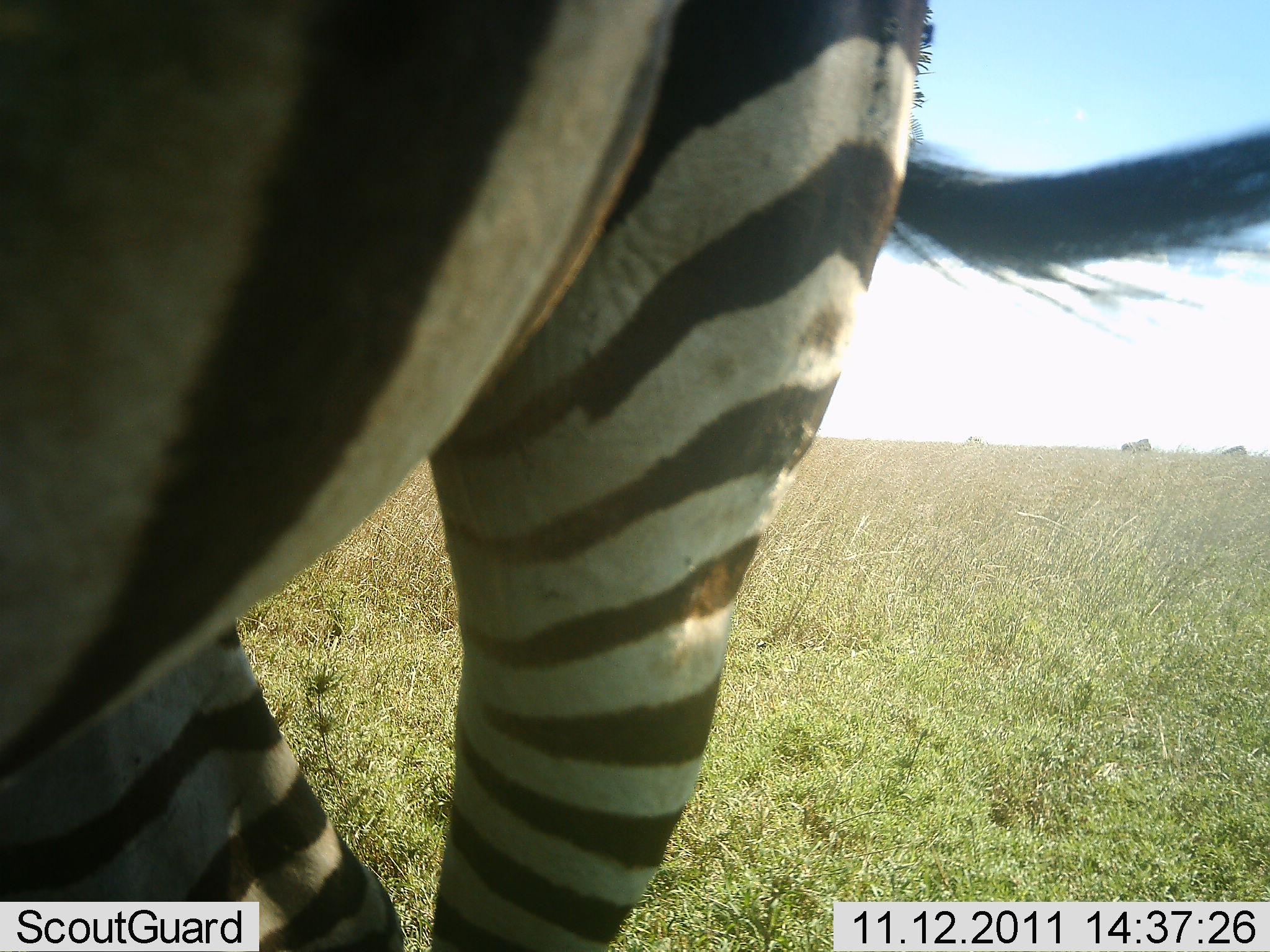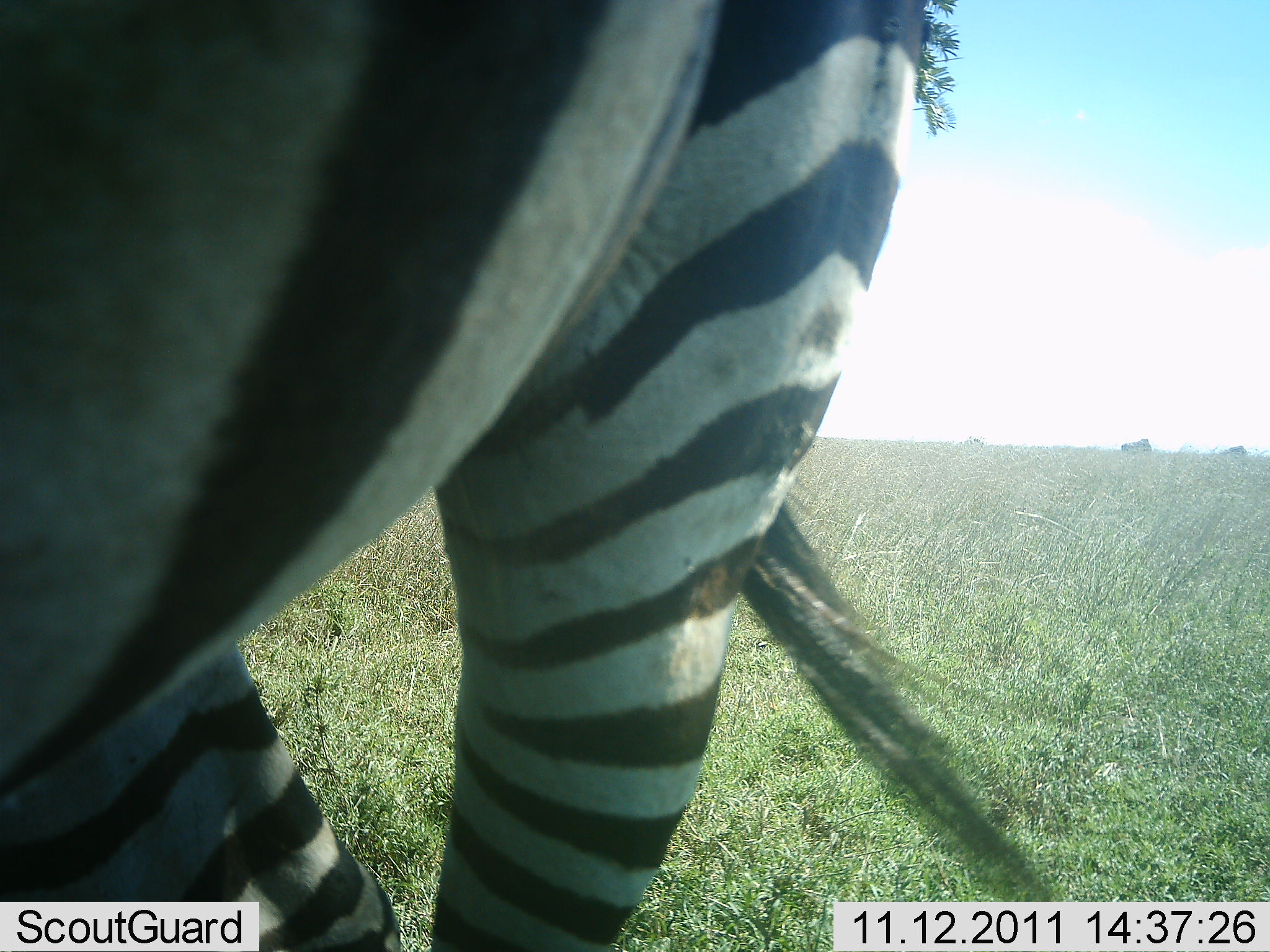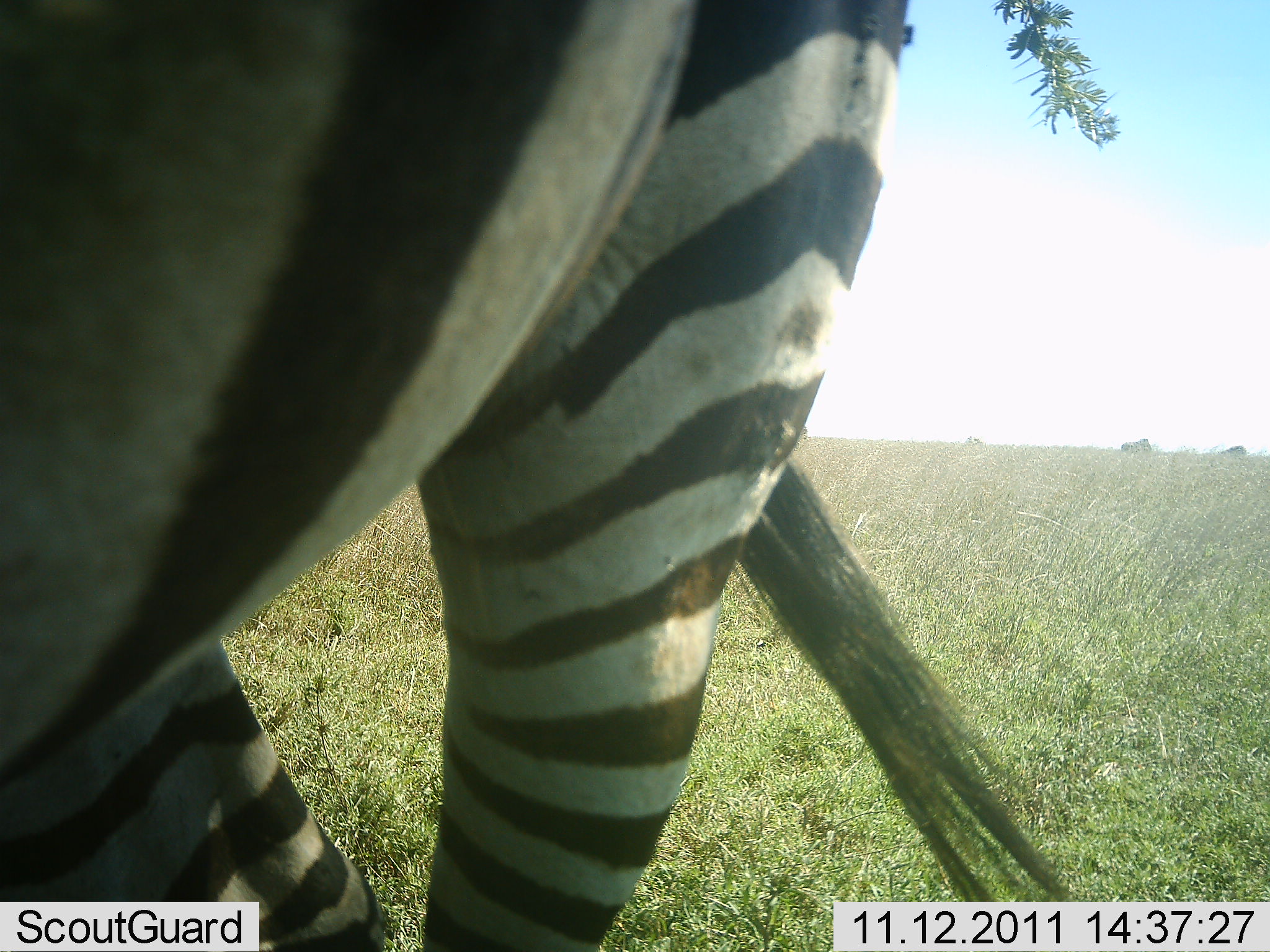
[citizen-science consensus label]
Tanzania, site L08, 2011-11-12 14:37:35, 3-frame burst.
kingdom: Animalia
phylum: Chordata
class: Mammalia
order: Perissodactyla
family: Equidae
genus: Equus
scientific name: Equus quagga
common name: plains zebra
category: zebra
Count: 1.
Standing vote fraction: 82%.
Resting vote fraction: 0%.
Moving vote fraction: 18%.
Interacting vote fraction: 0%.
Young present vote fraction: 0%.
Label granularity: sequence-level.